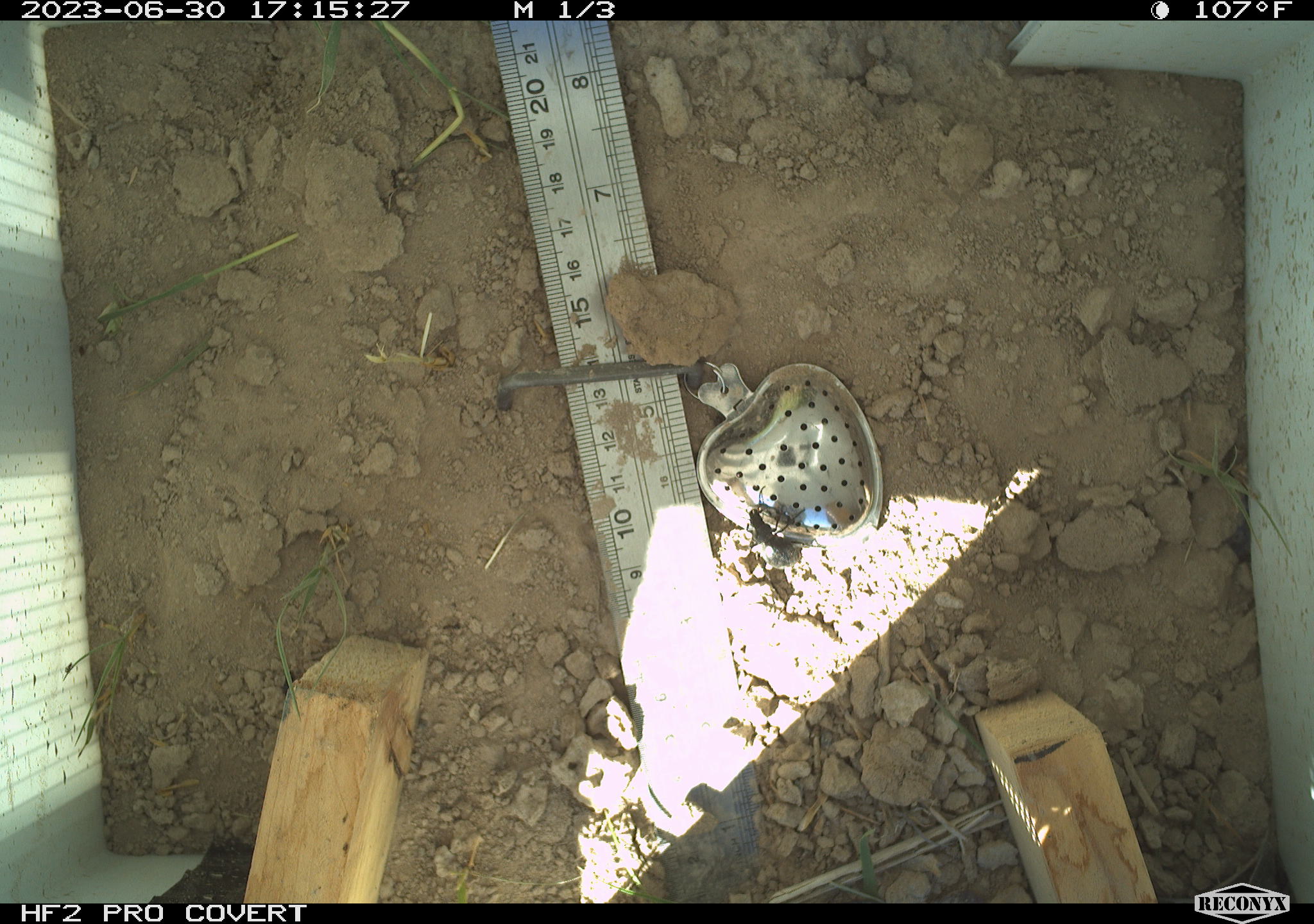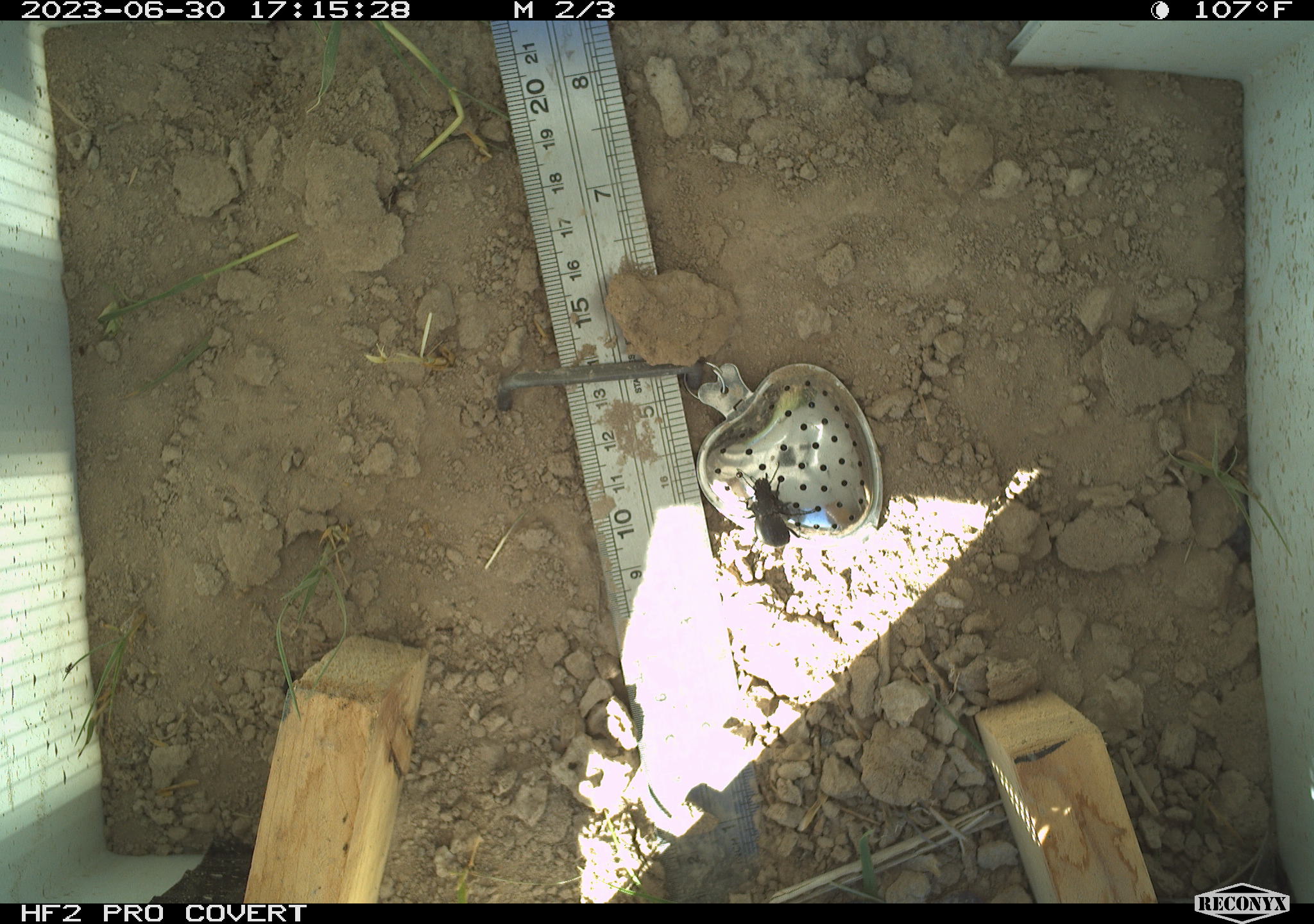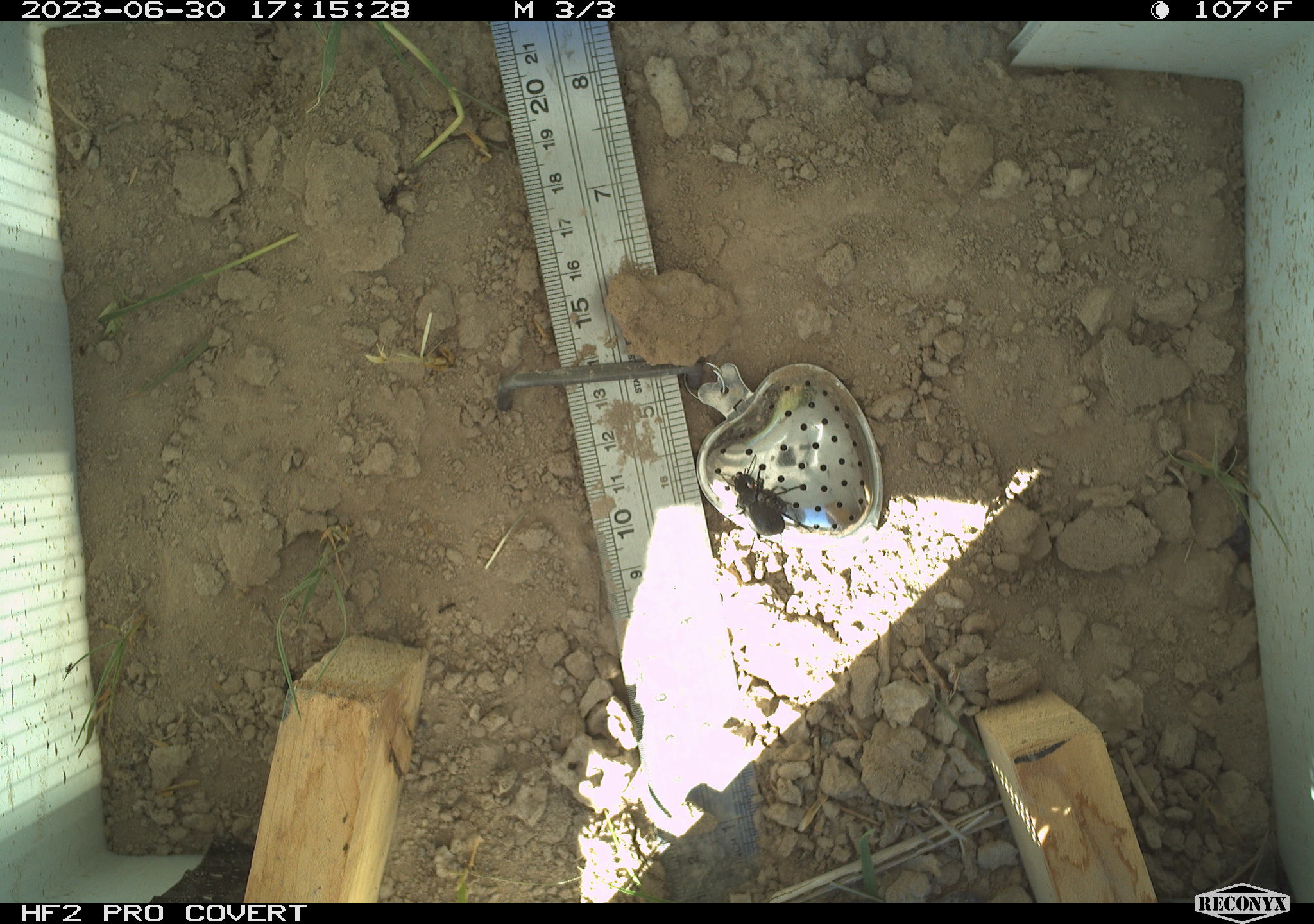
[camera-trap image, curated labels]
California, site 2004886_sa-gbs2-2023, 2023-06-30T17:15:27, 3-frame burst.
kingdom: Animalia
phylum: Arthropoda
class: Insecta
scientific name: Insecta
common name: insect